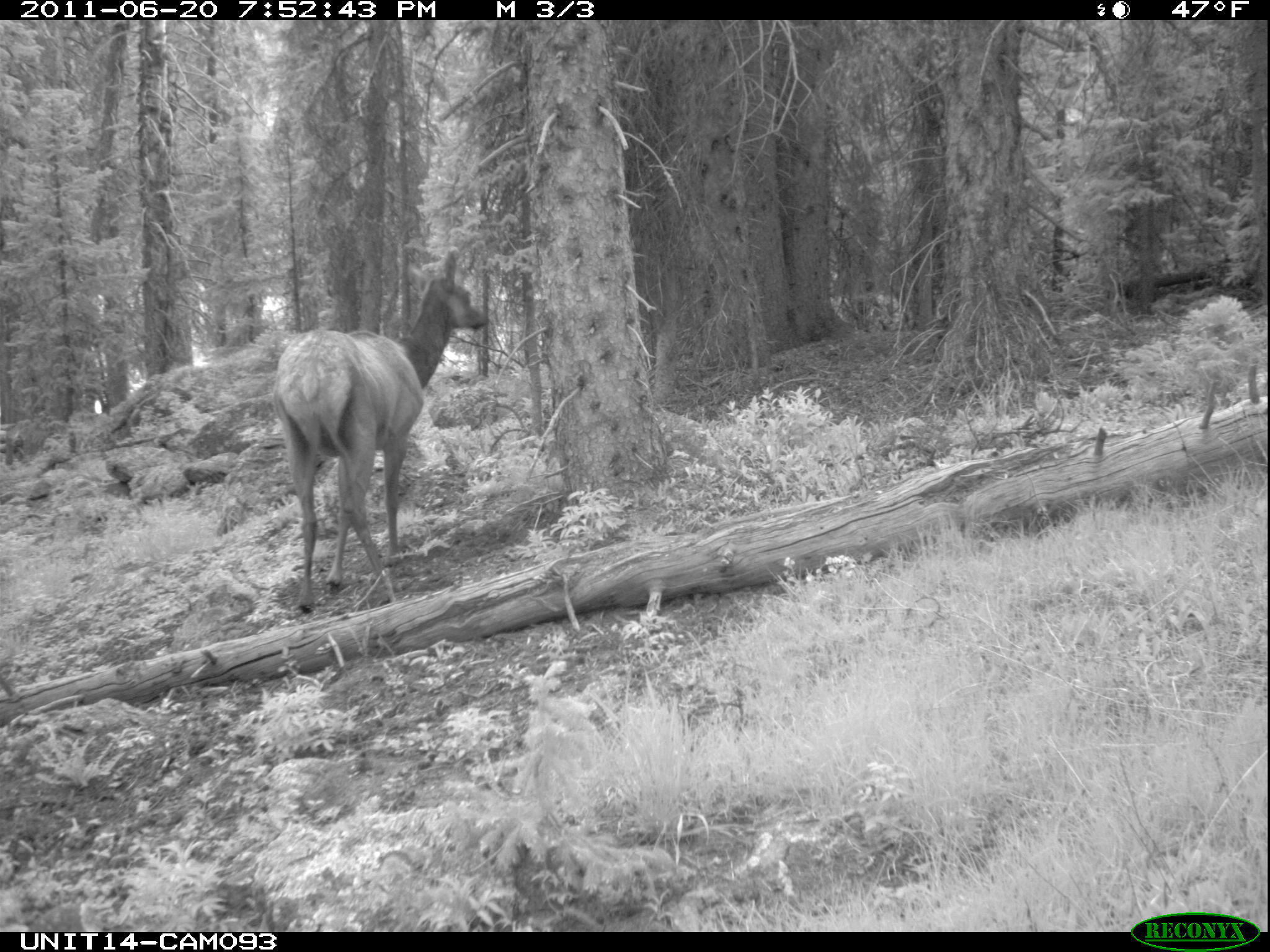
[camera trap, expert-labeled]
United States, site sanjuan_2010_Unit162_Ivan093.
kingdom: Animalia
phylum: Chordata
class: Mammalia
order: Artiodactyla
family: Cervidae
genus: Cervus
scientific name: Cervus elaphus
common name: red deer